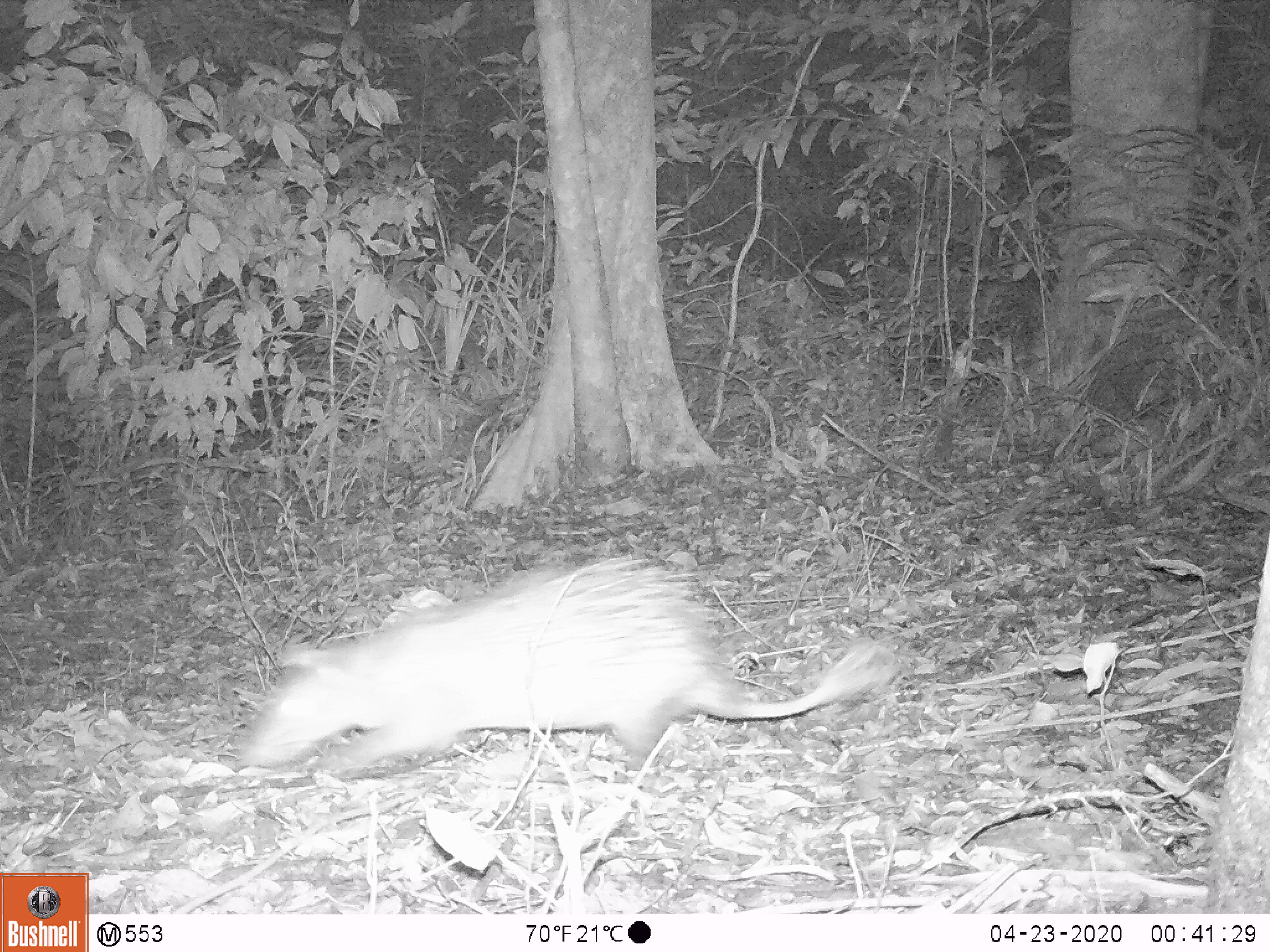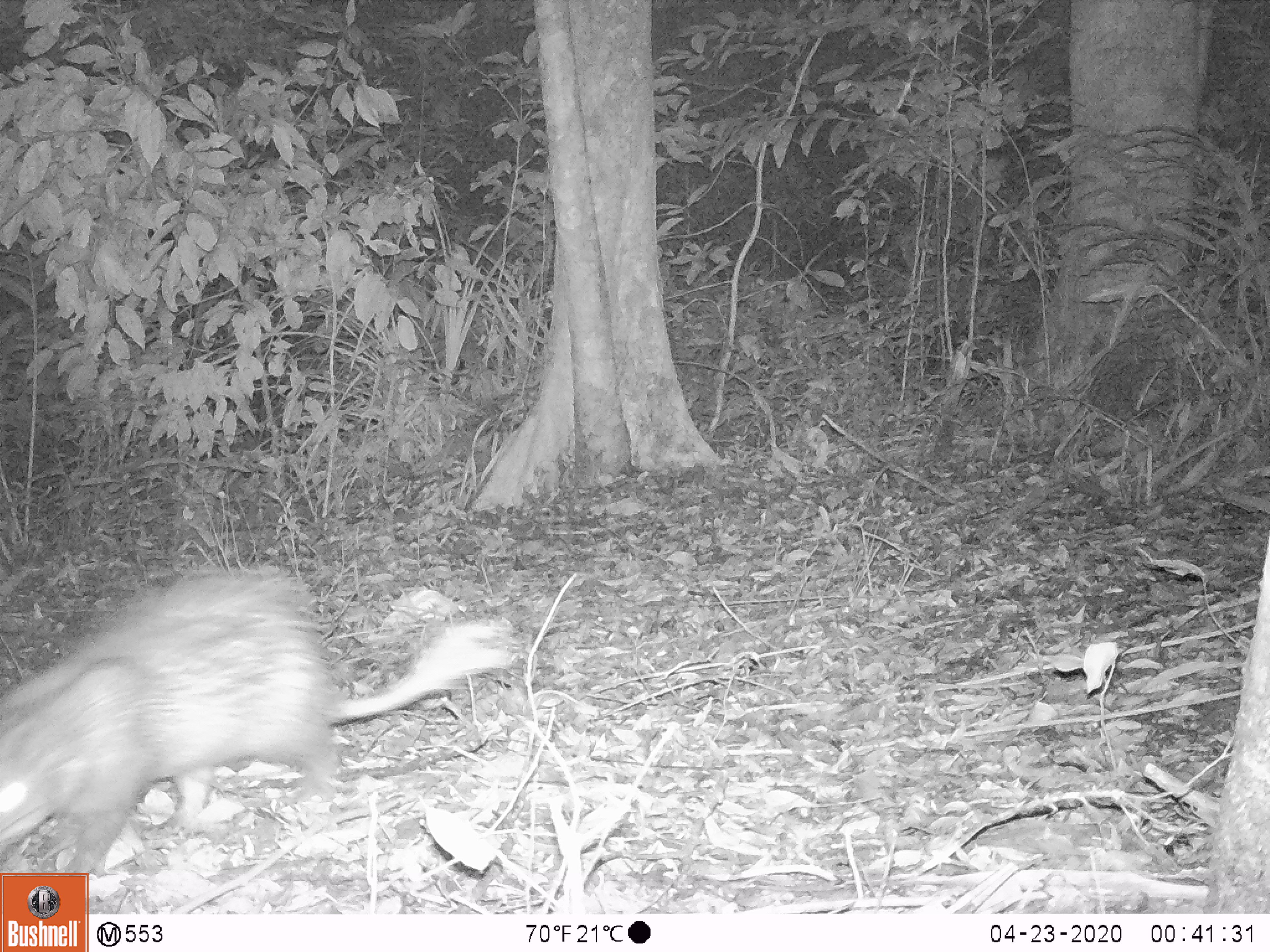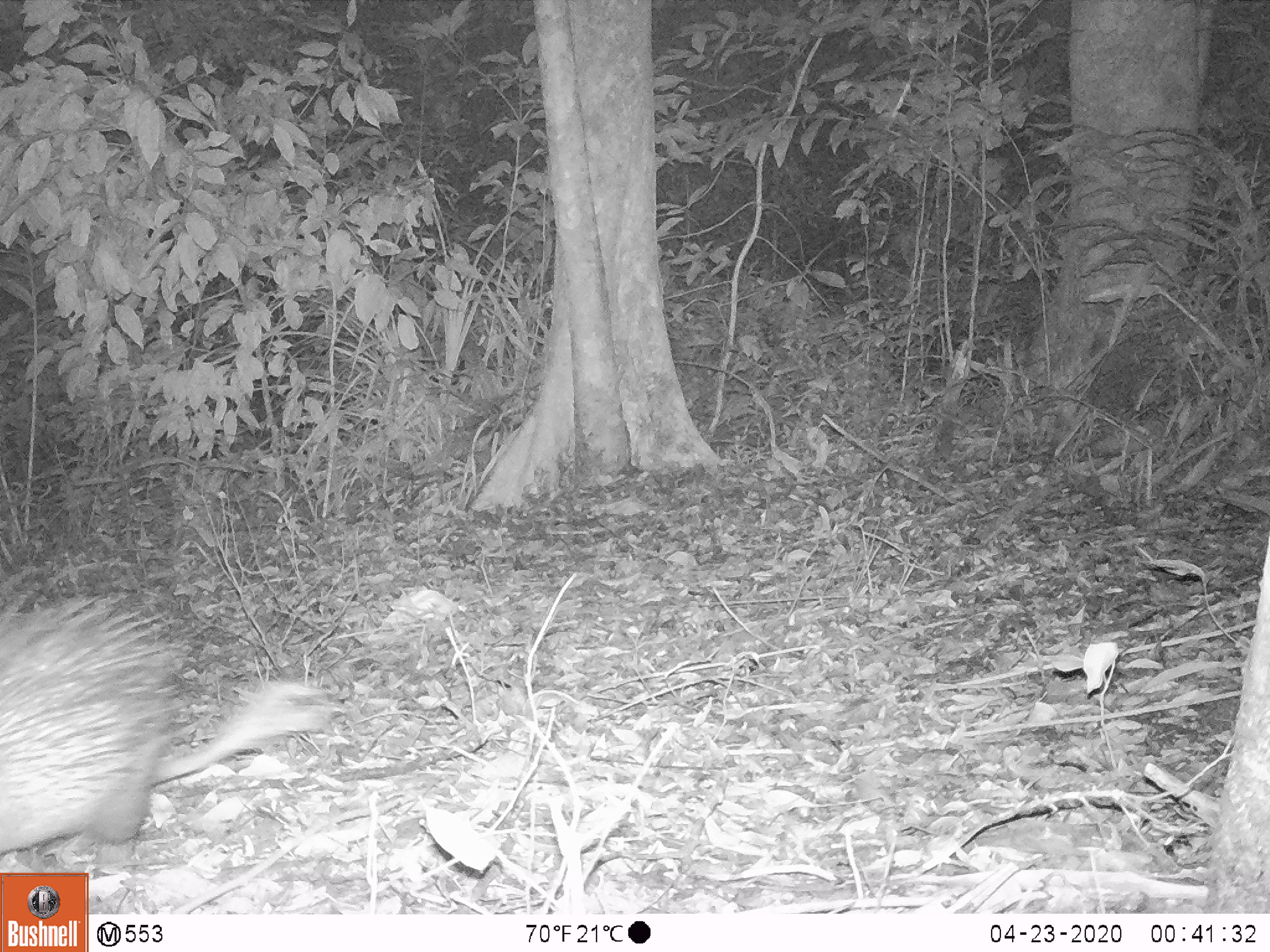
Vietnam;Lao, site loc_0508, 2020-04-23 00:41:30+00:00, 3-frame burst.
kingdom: Animalia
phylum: Chordata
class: Mammalia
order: Rodentia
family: Hystricidae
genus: Atherurus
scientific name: Atherurus macrourus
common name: asiatic brush-tailed porcupine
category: asiatic brush tailed porcupine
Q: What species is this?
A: Asiatic brush tailed porcupine (asiatic brush-tailed porcupine) (Atherurus macrourus).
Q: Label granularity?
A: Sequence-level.